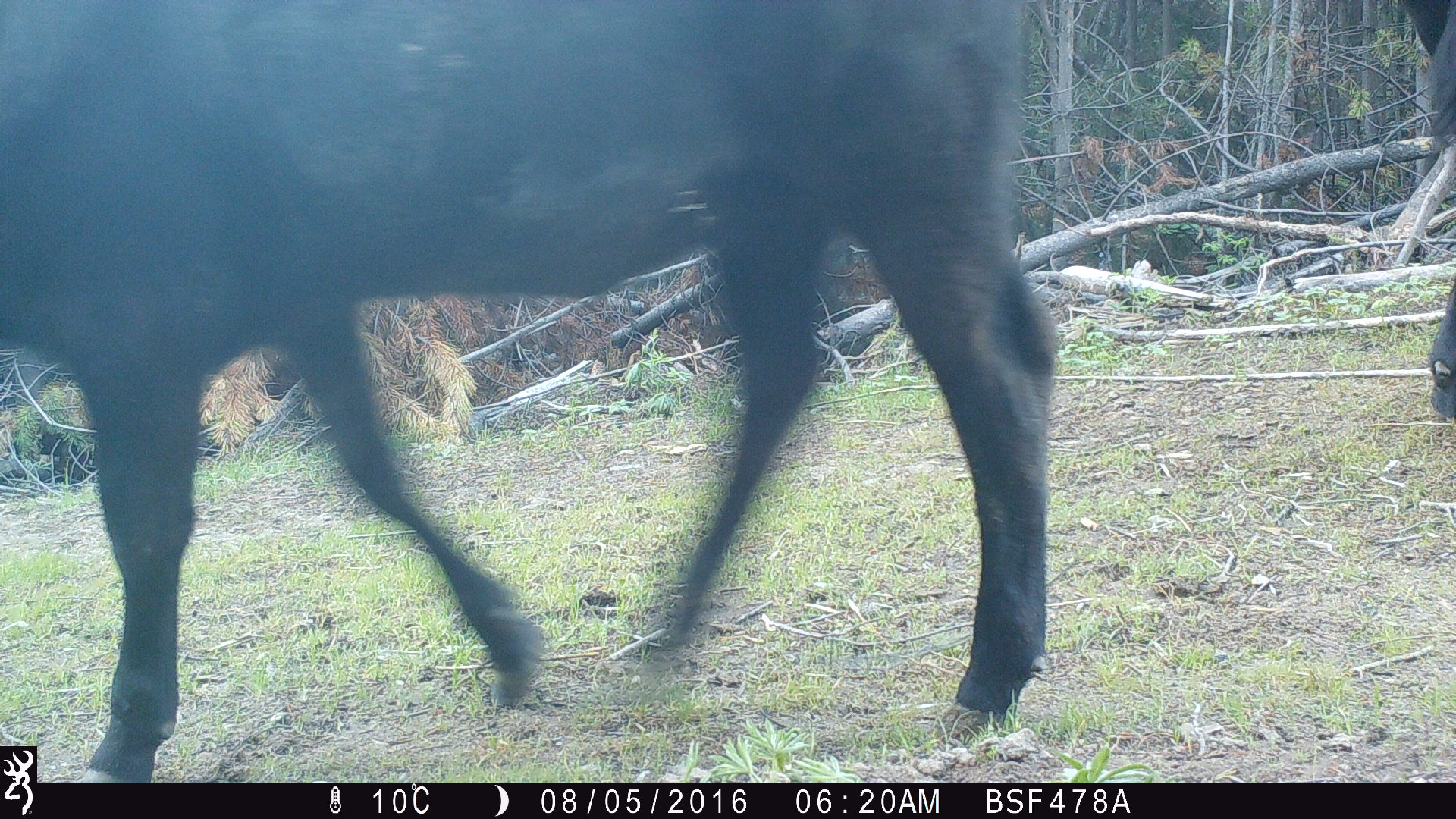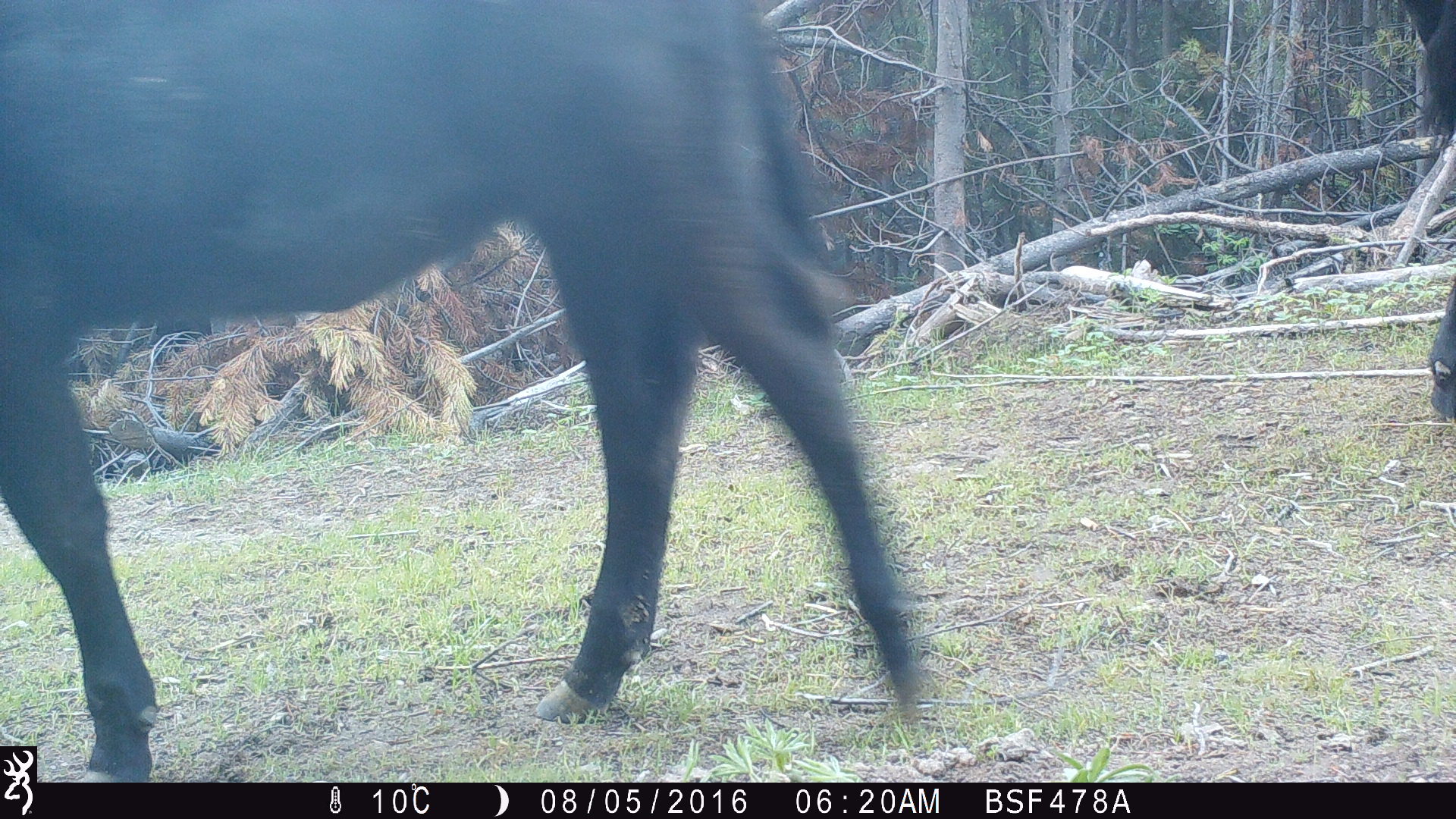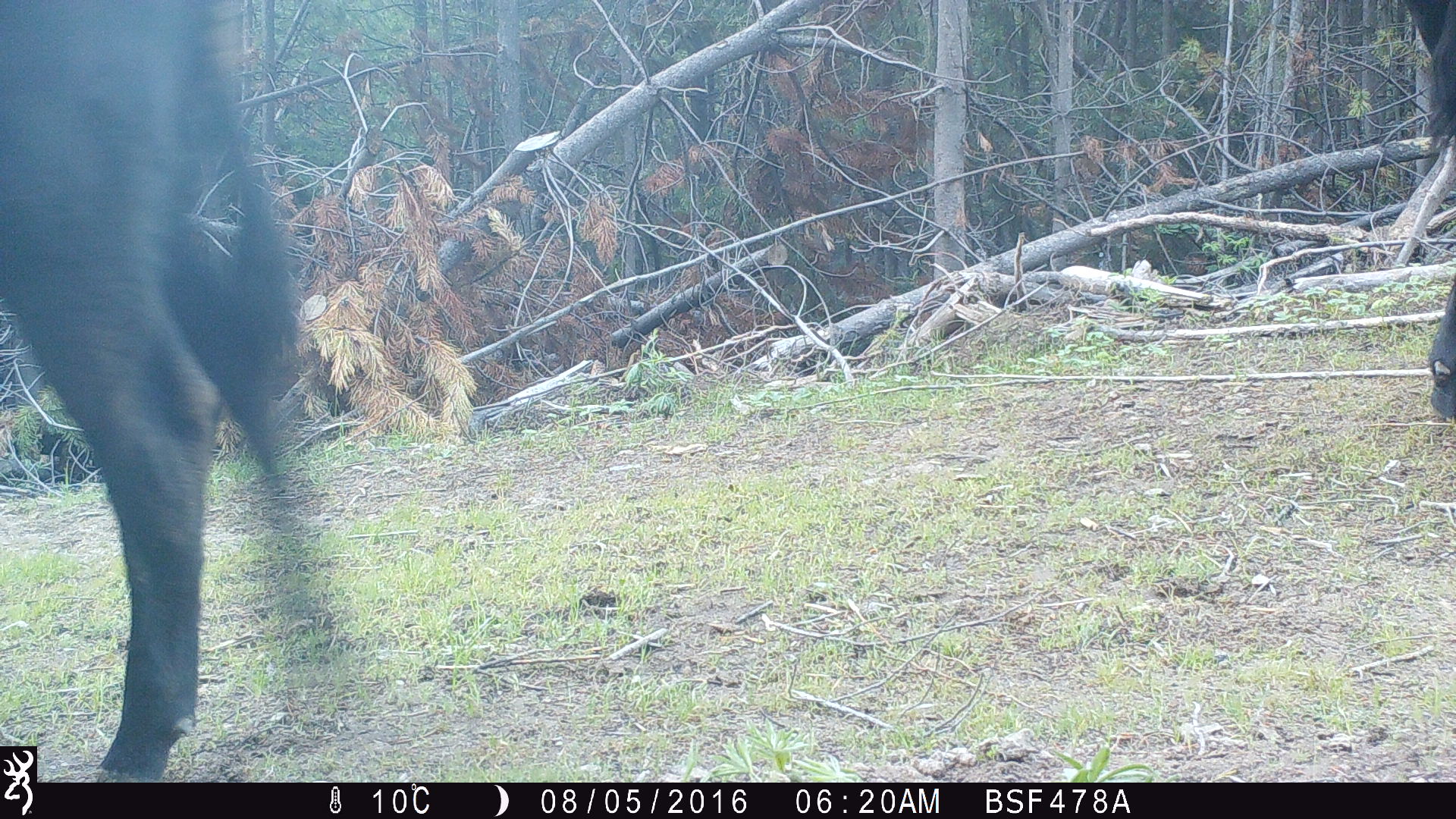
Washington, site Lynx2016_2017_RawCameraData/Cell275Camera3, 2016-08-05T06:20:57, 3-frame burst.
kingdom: Animalia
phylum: Chordata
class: Mammalia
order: Artiodactyla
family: Bovidae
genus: Bos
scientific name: Bos taurus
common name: domestic cattle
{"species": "domestic cattle (Bos taurus)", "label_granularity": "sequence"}